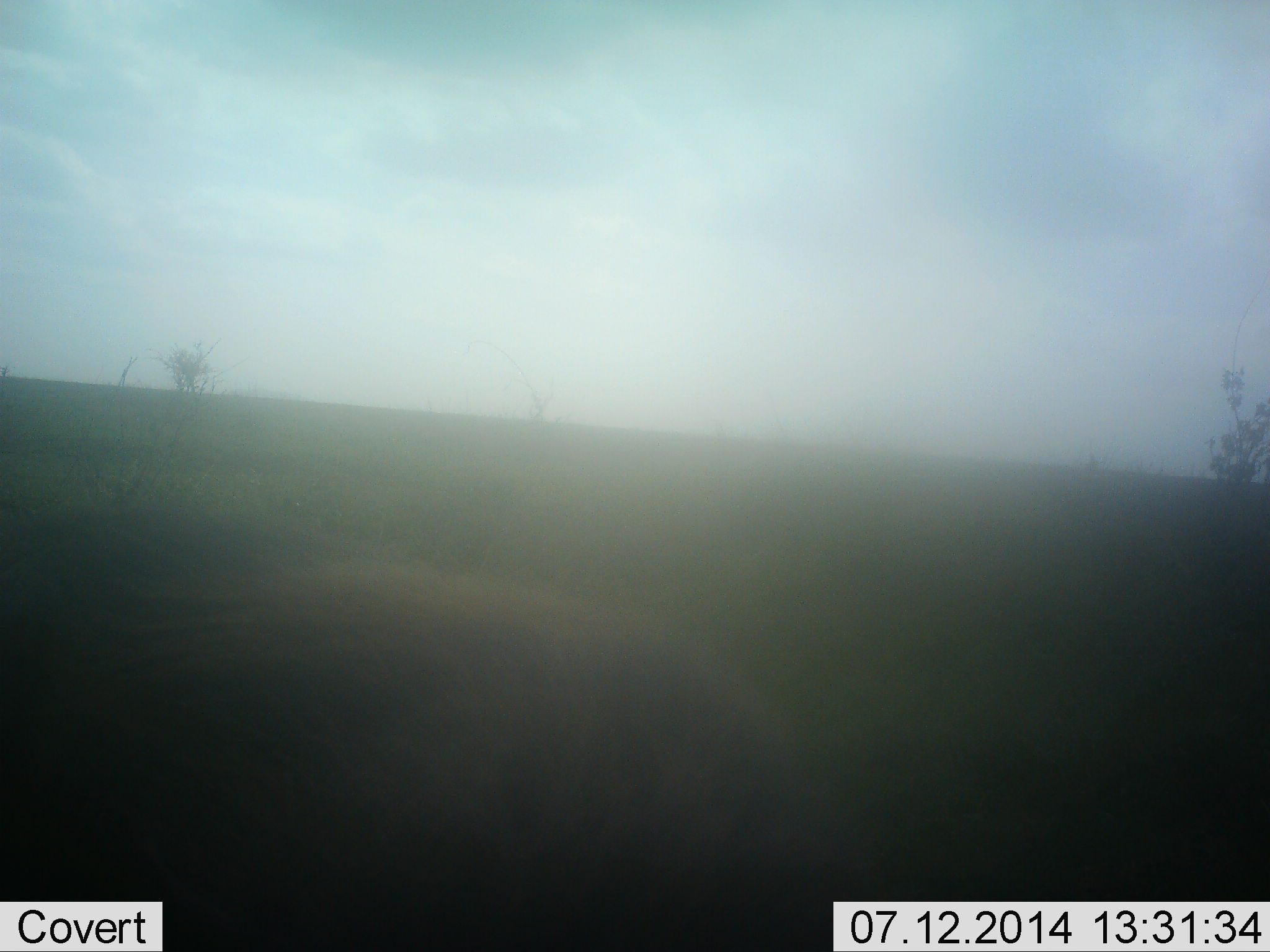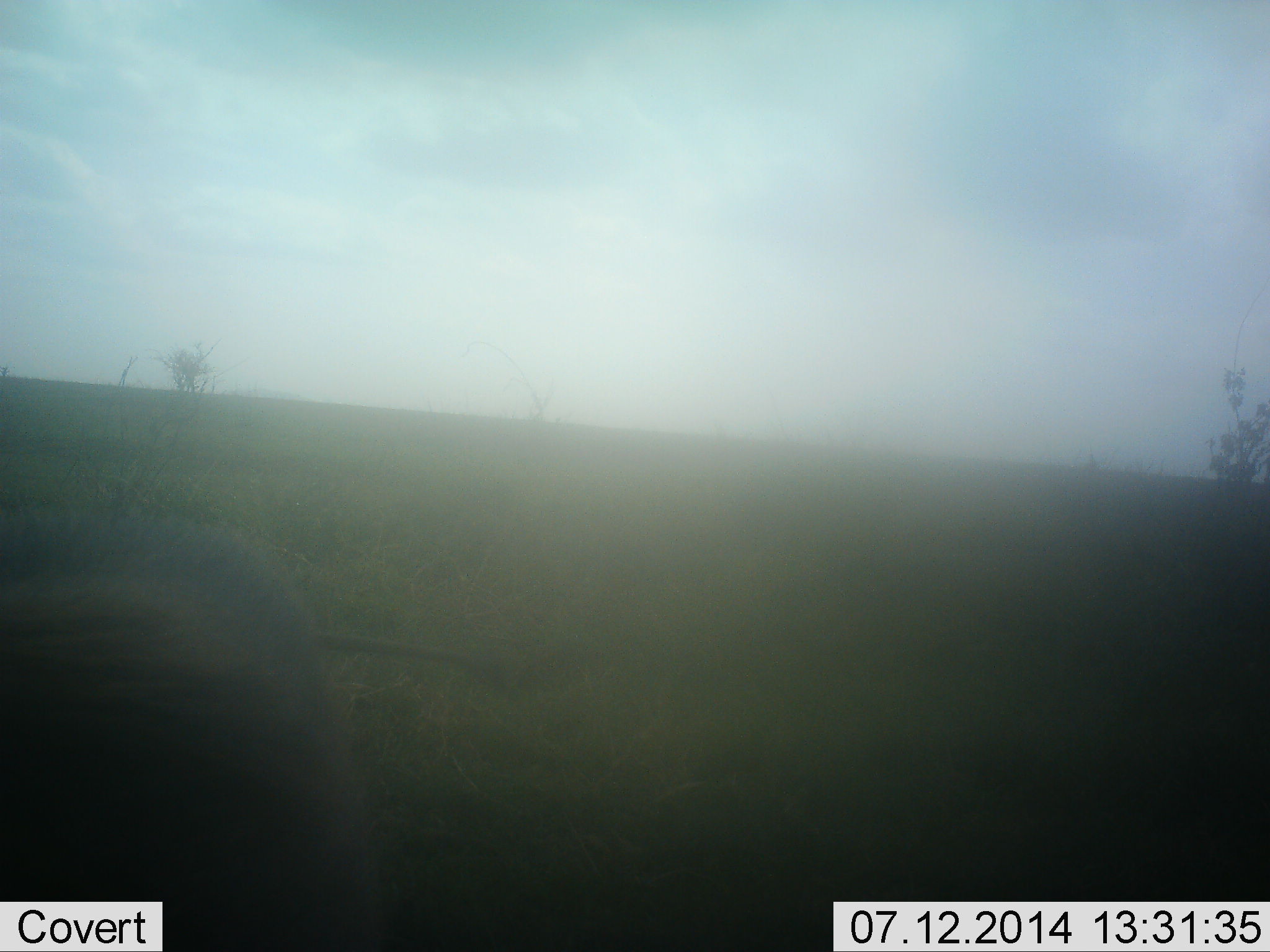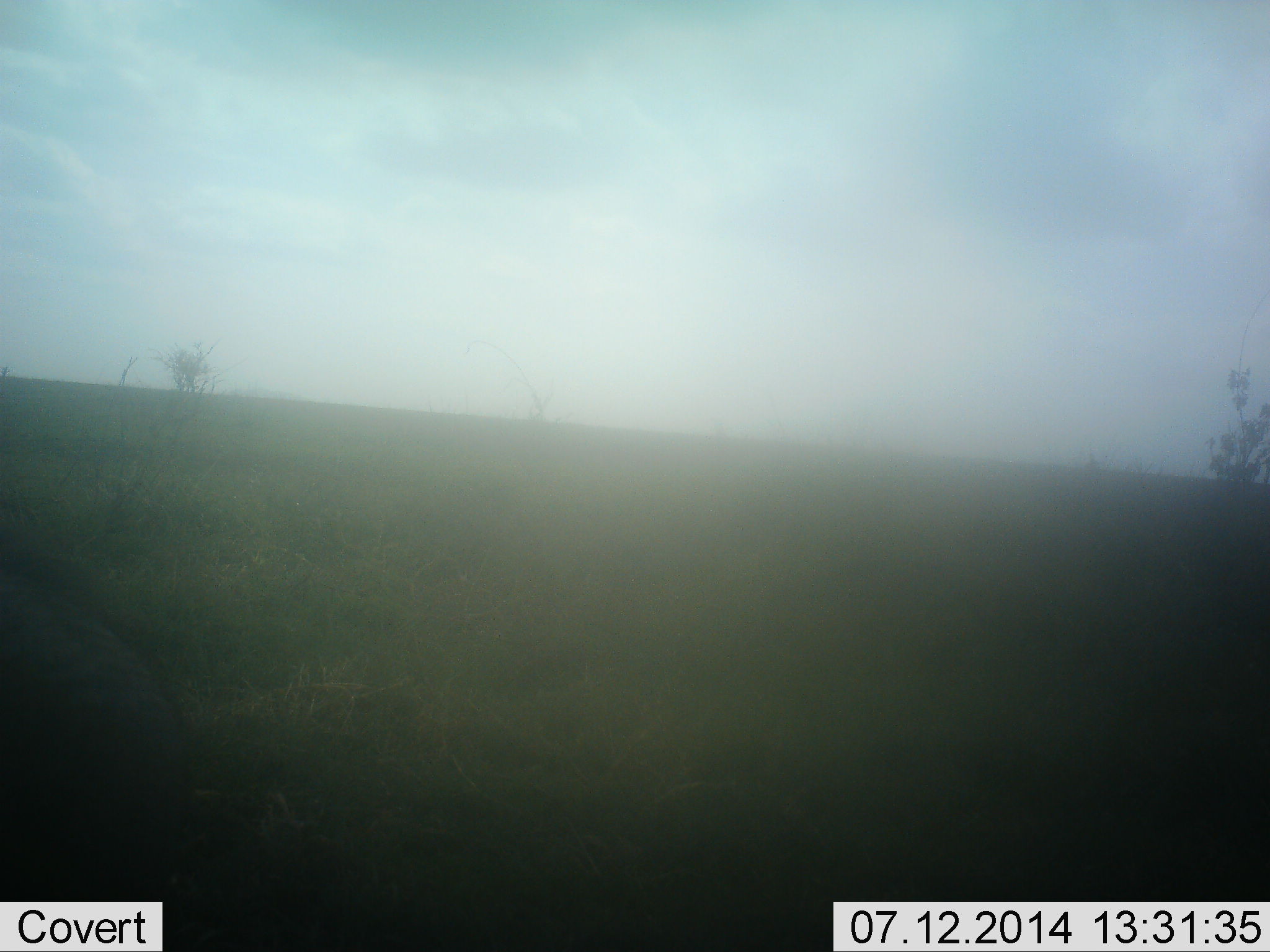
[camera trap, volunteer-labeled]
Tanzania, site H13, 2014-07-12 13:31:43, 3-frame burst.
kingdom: Animalia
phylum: Chordata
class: Mammalia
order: Artiodactyla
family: Suidae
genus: Phacochoerus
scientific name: Phacochoerus africanus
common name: warthog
Warthog (Phacochoerus africanus), count 1. Behavior (volunteer vote fractions): standing 10%, resting 0%, moving 90%, interacting 0%. Young present (vote fraction): 0%. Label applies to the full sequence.